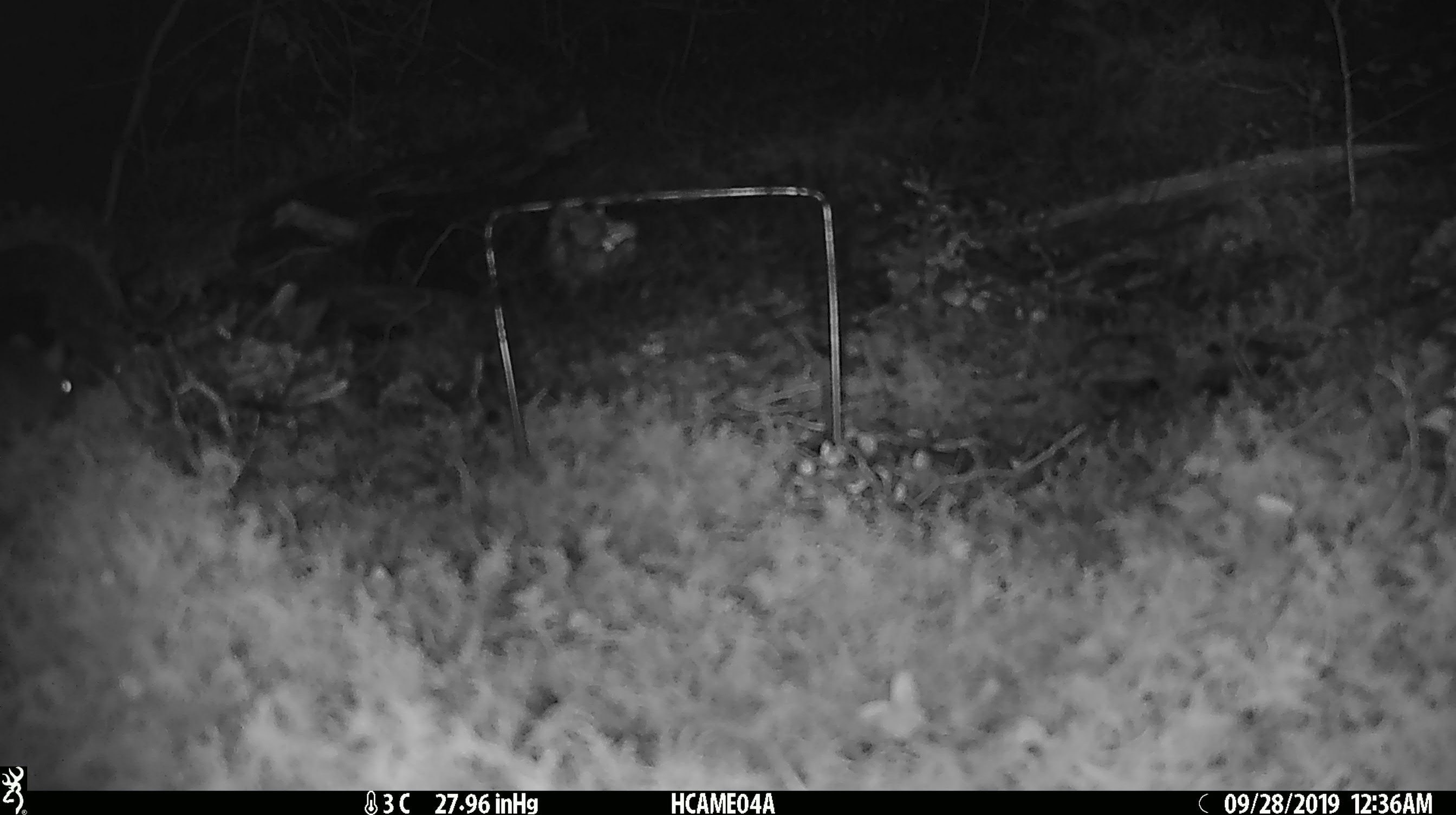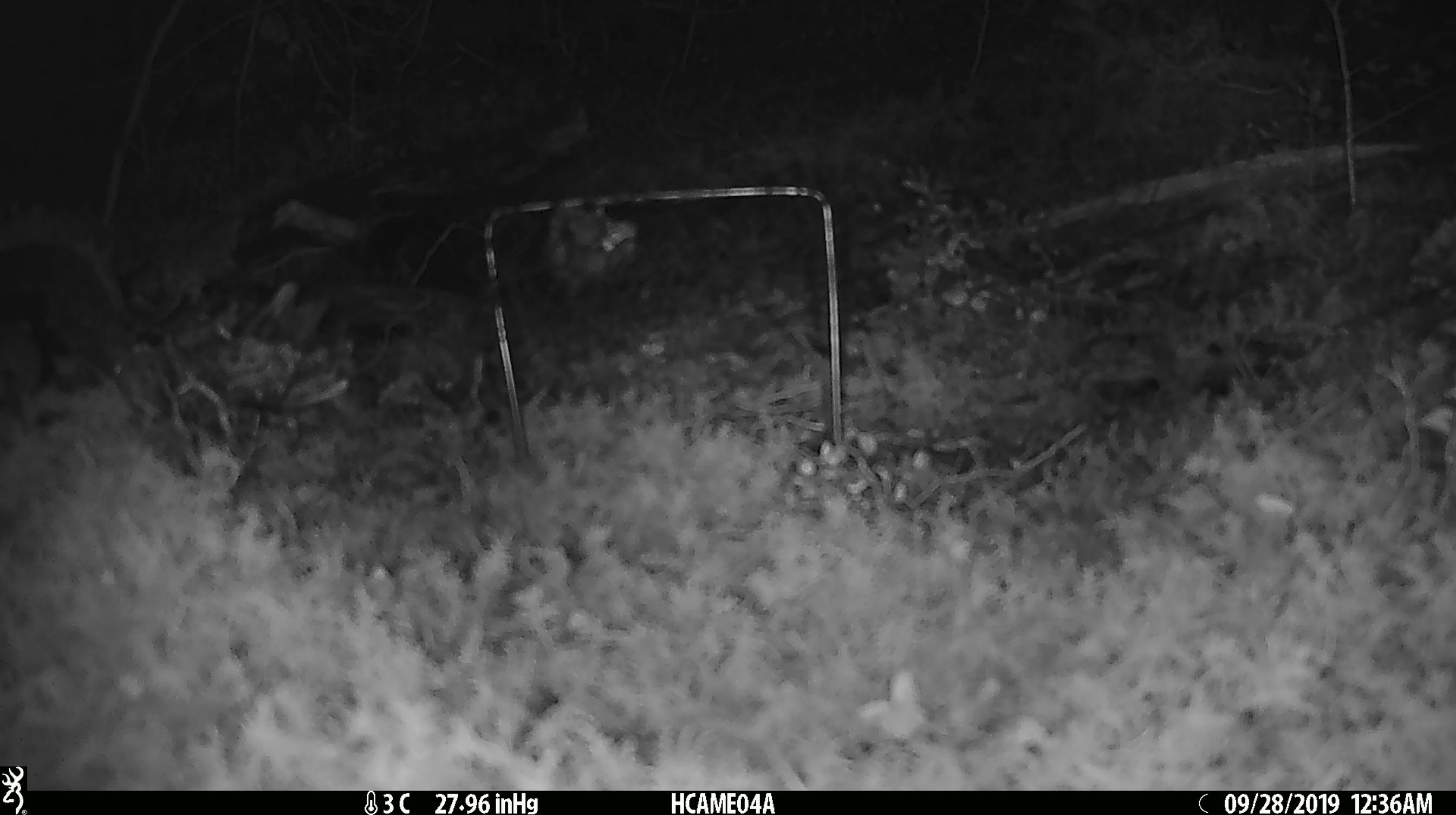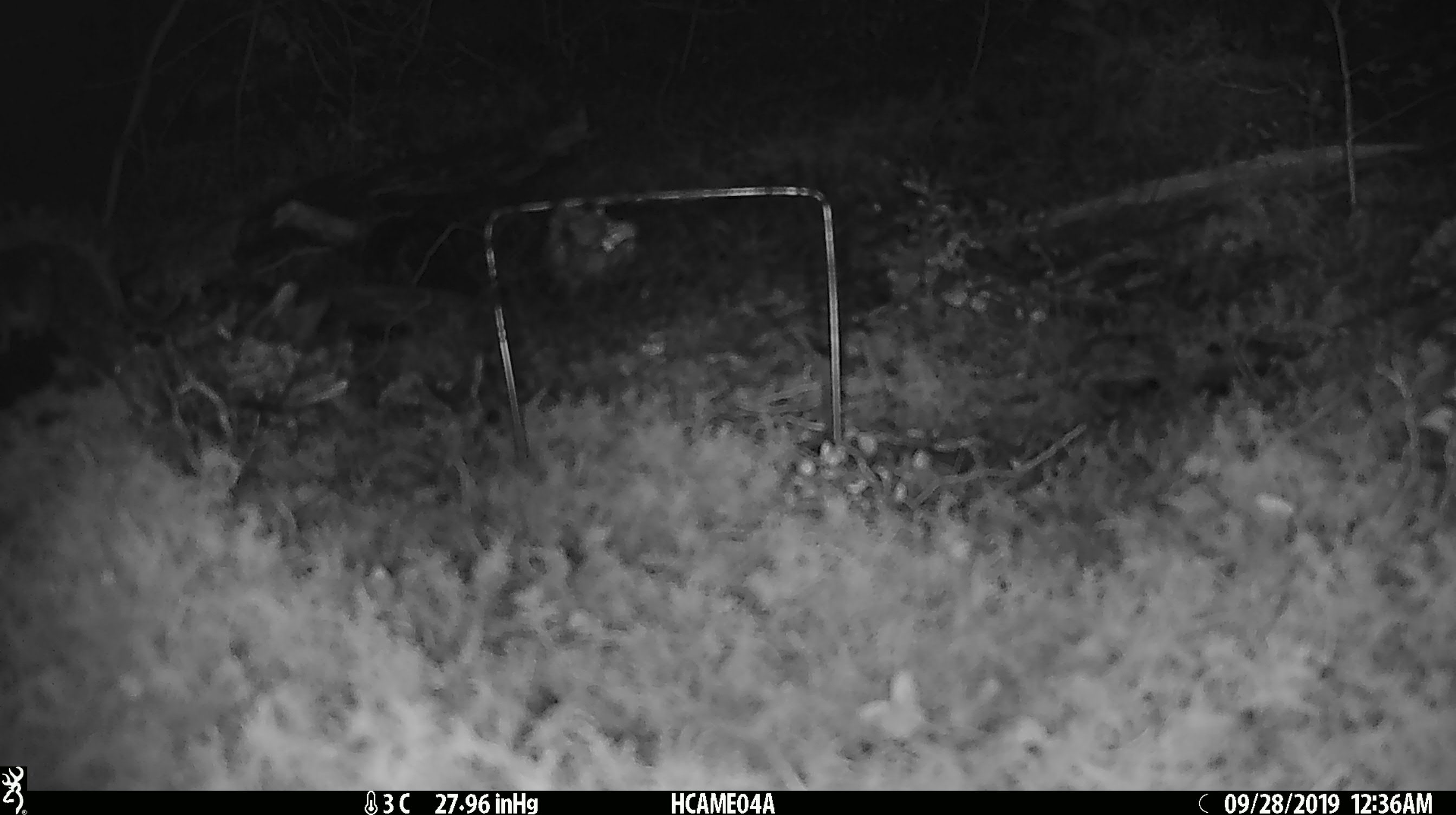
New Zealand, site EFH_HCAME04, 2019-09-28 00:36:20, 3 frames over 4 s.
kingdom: Animalia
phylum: Chordata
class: Mammalia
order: Rodentia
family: Muridae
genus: Mus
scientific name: Mus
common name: mouse